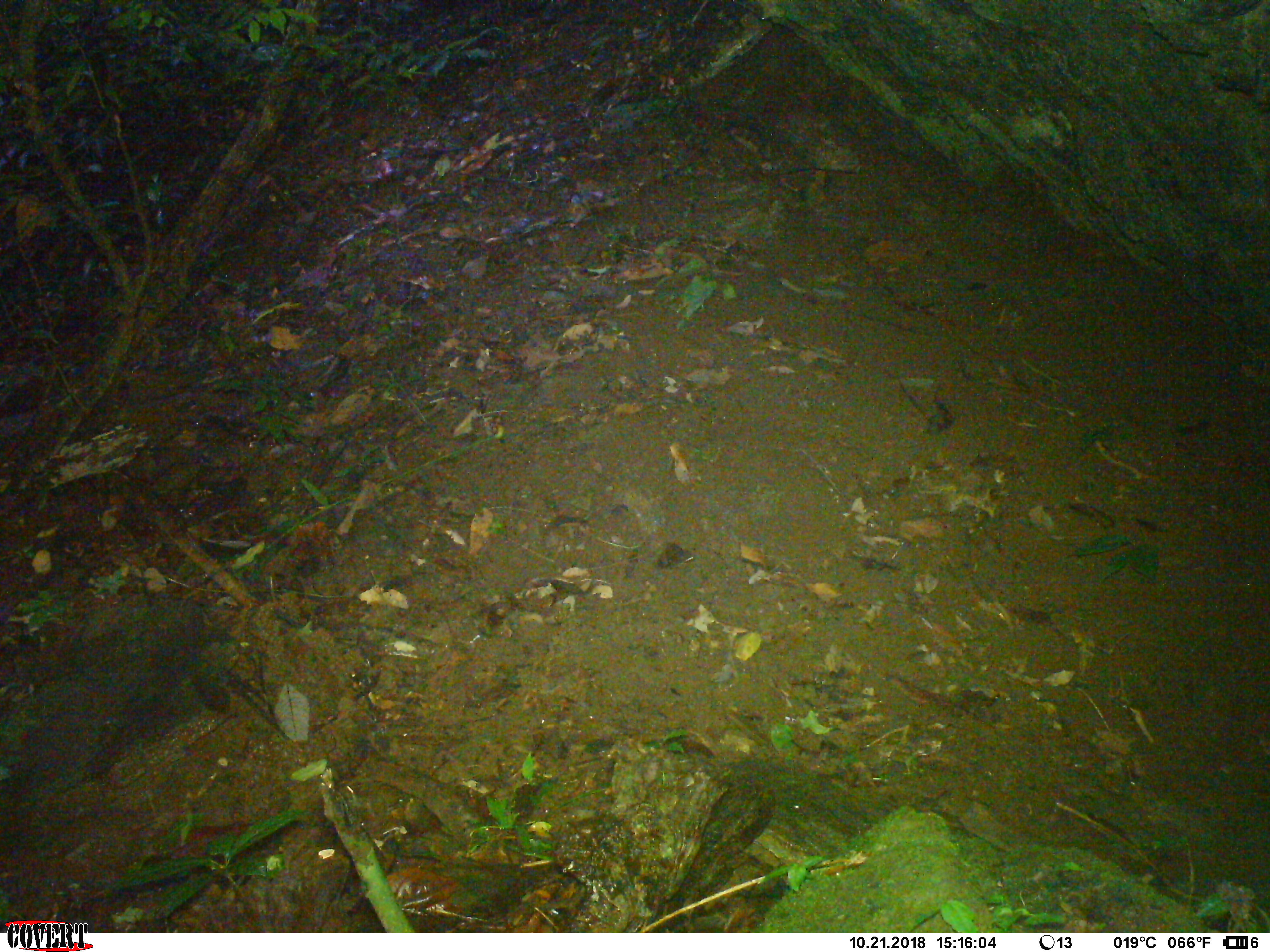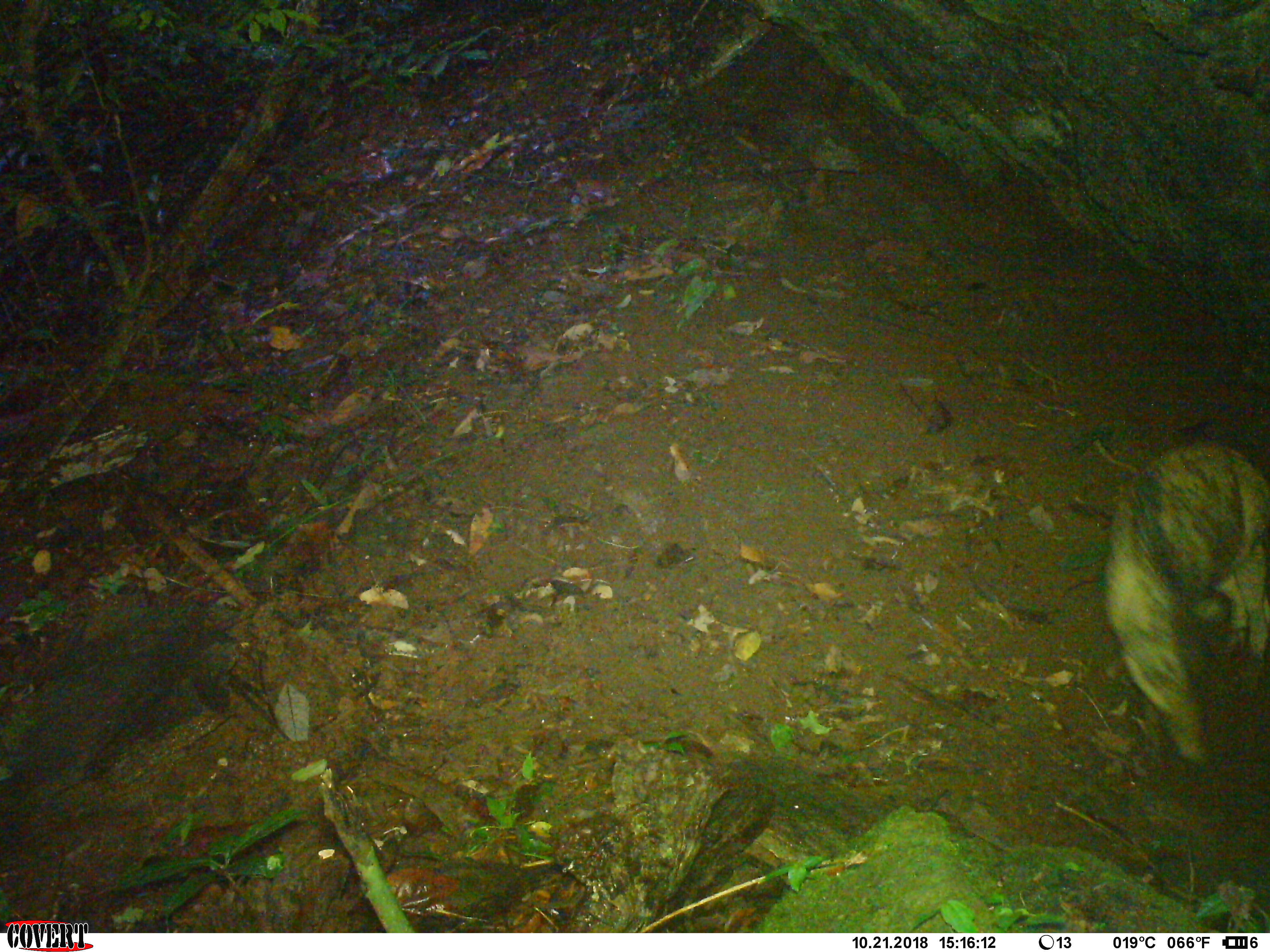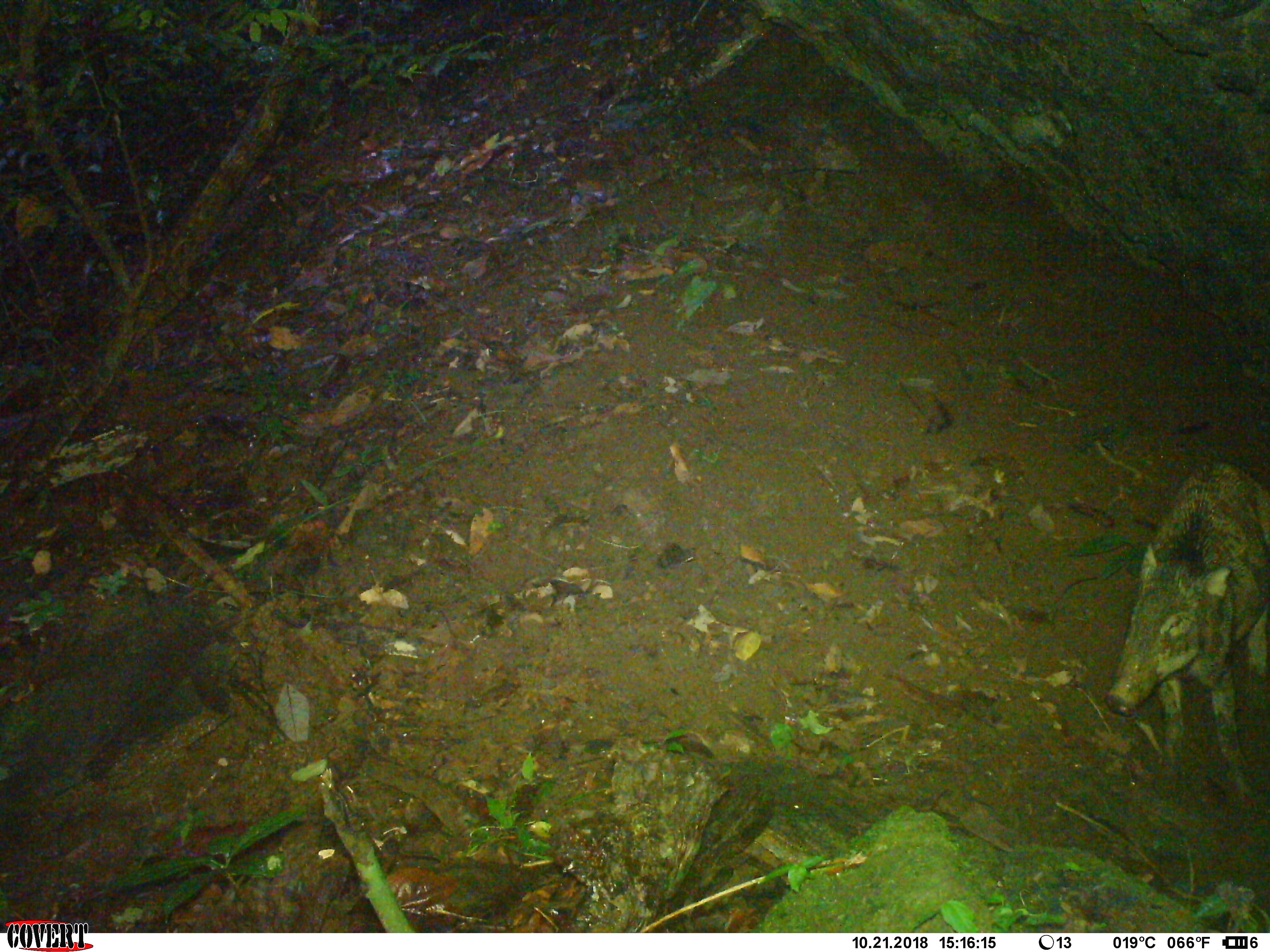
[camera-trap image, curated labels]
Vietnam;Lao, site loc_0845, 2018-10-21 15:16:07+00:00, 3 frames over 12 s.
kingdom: Animalia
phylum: Chordata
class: Mammalia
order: Artiodactyla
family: Suidae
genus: Sus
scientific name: Sus scrofa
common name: eurasian wild pig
Eurasian wild pig (Sus scrofa). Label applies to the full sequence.